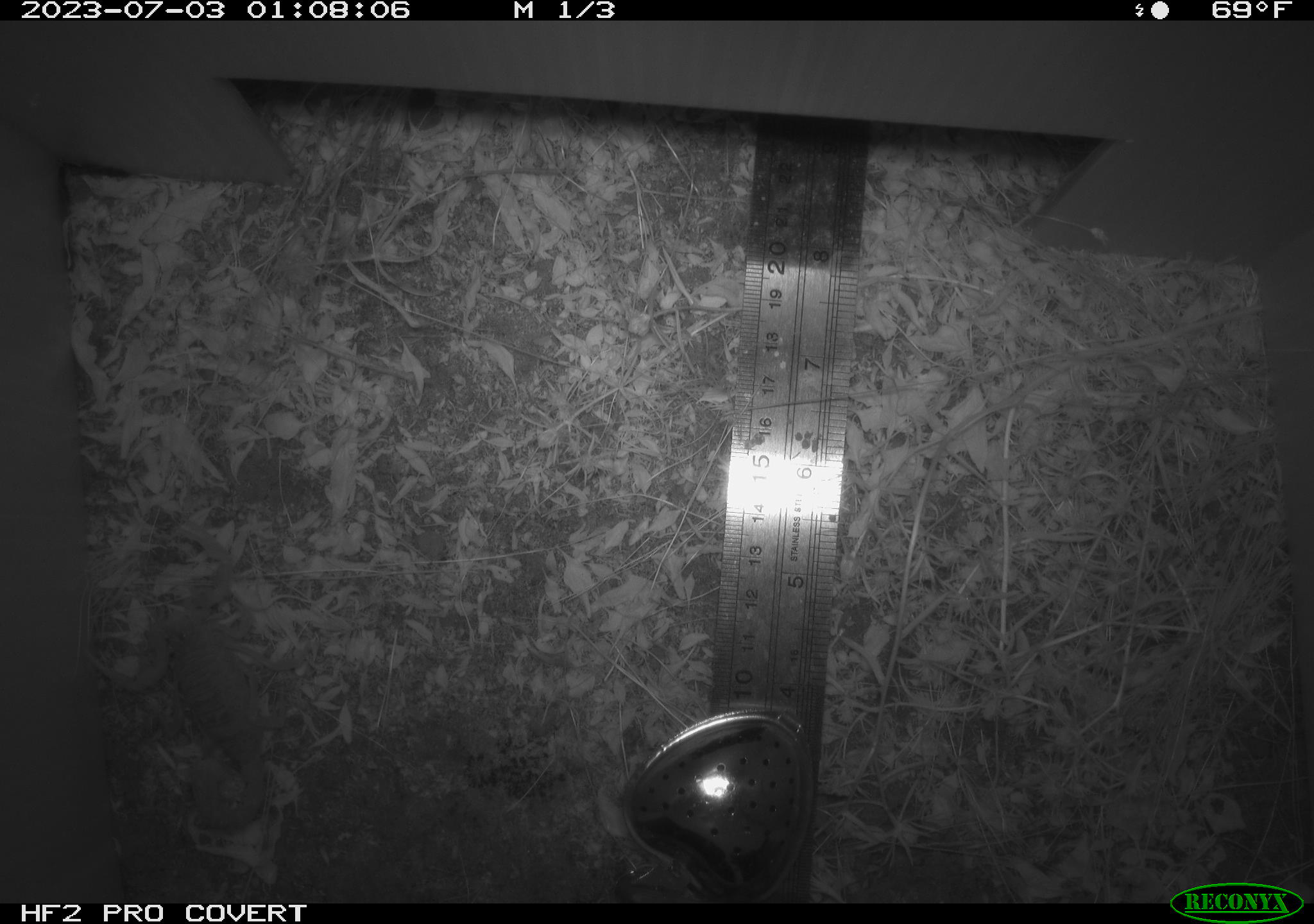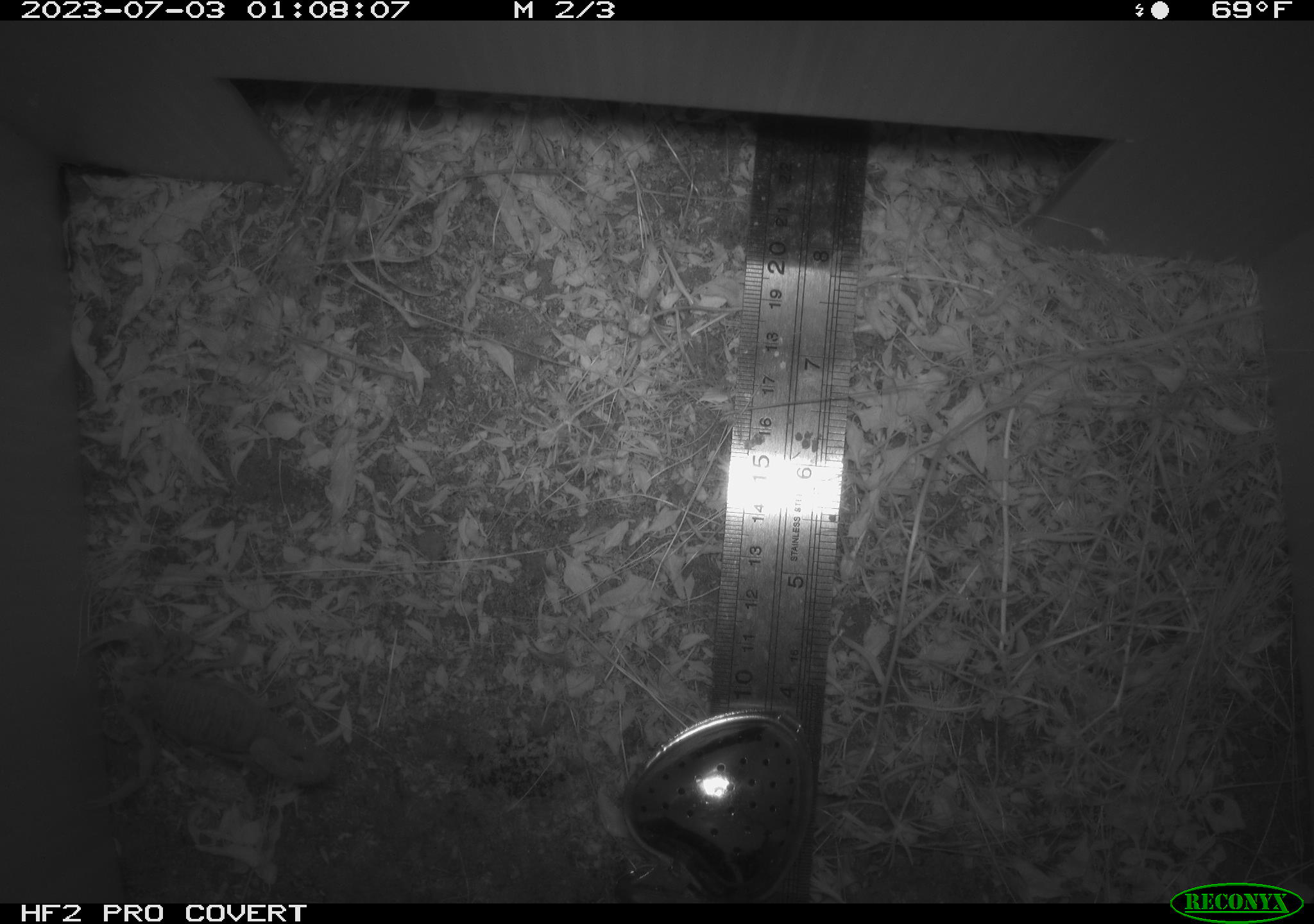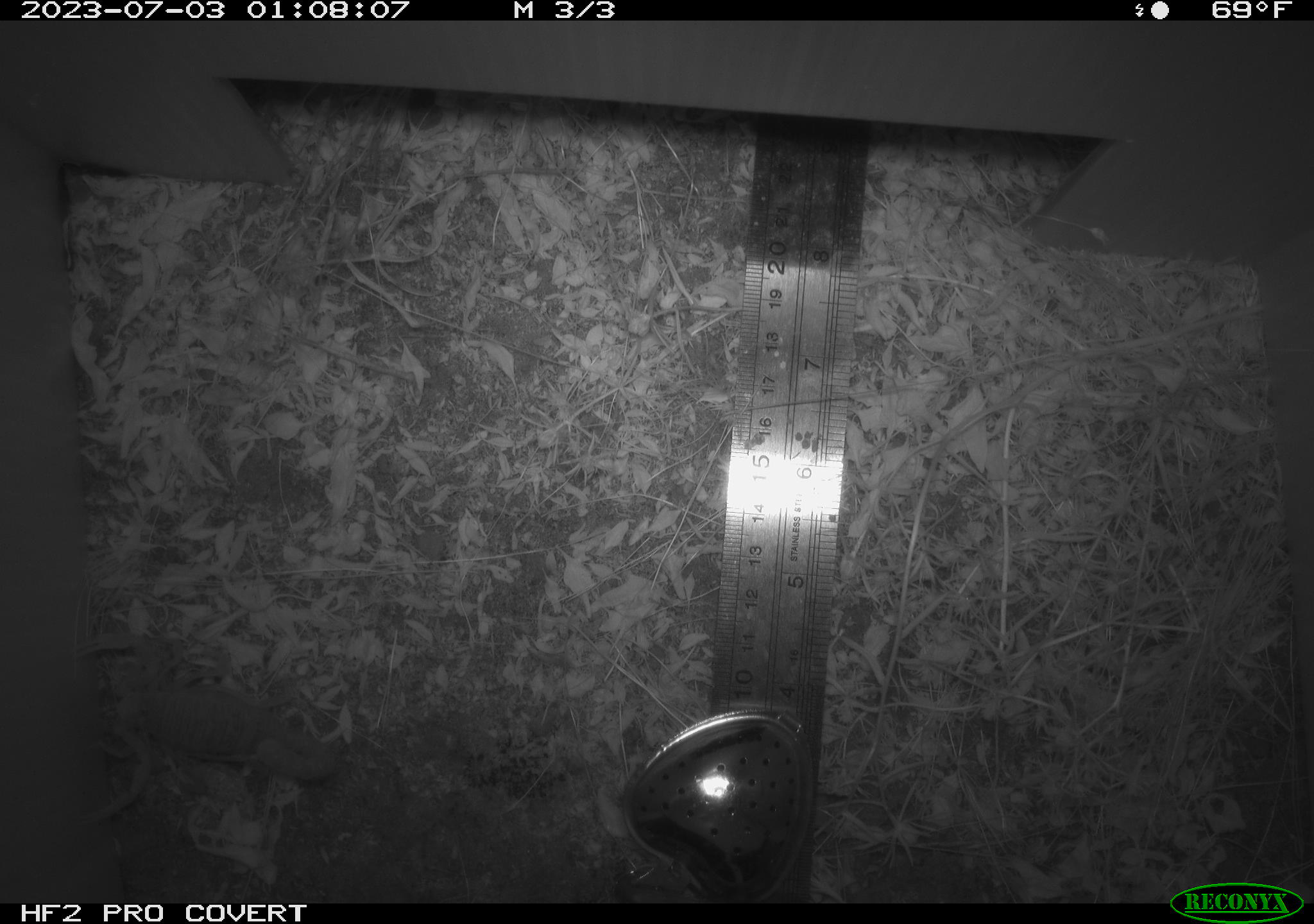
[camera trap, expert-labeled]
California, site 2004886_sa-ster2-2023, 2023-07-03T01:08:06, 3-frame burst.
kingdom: Animalia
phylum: Arthropoda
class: Arachnida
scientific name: Arachnida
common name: arachnids